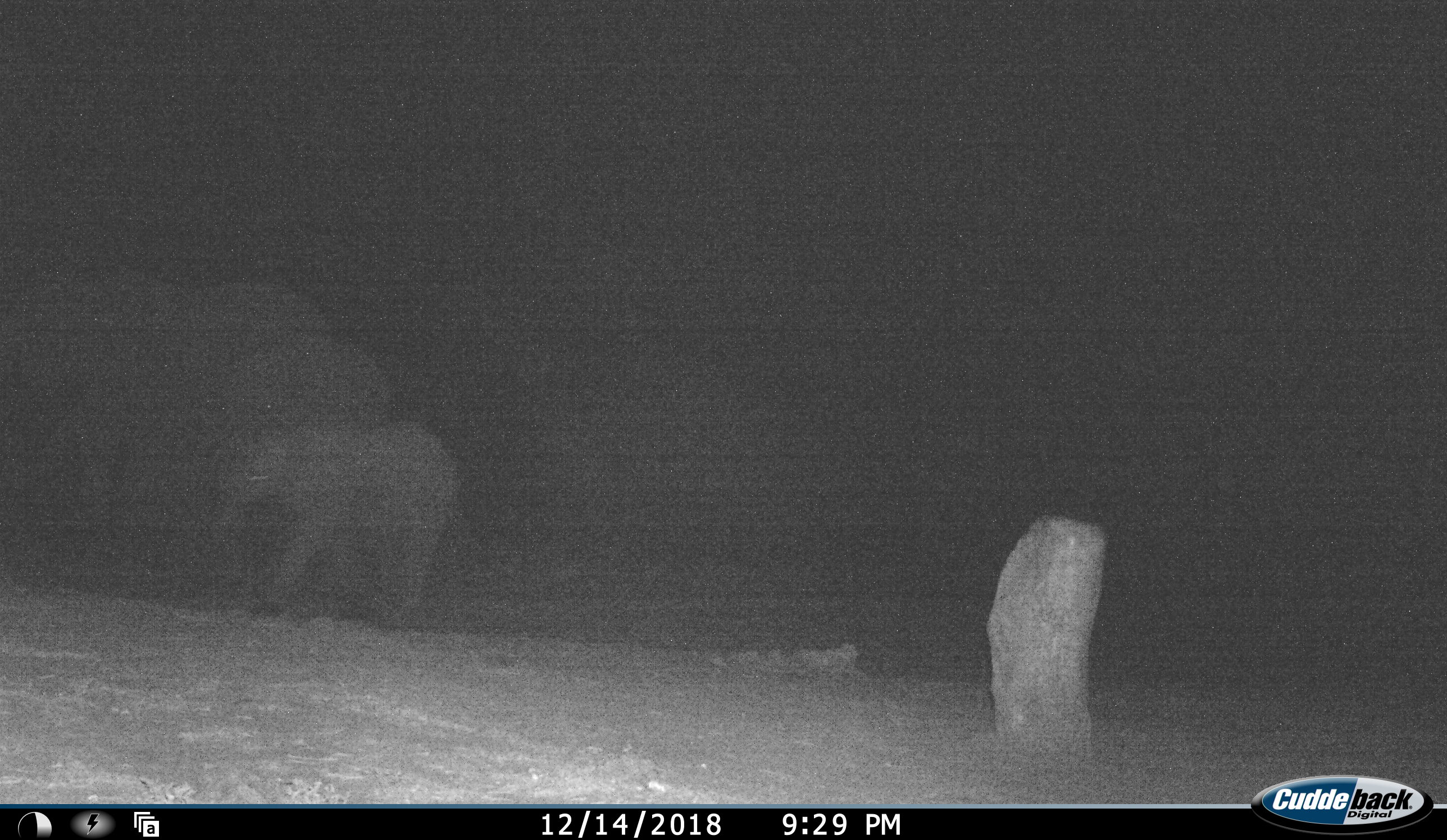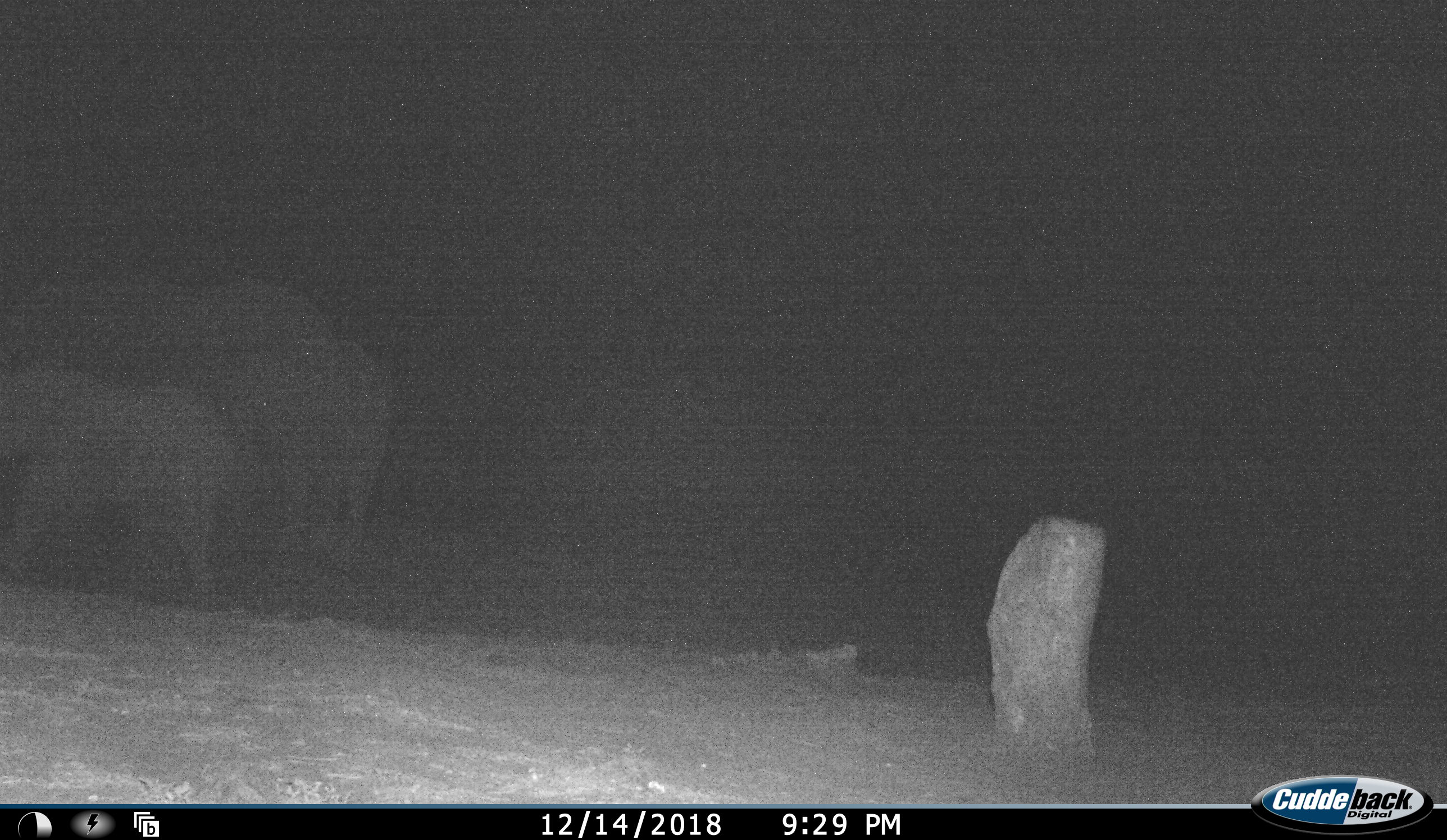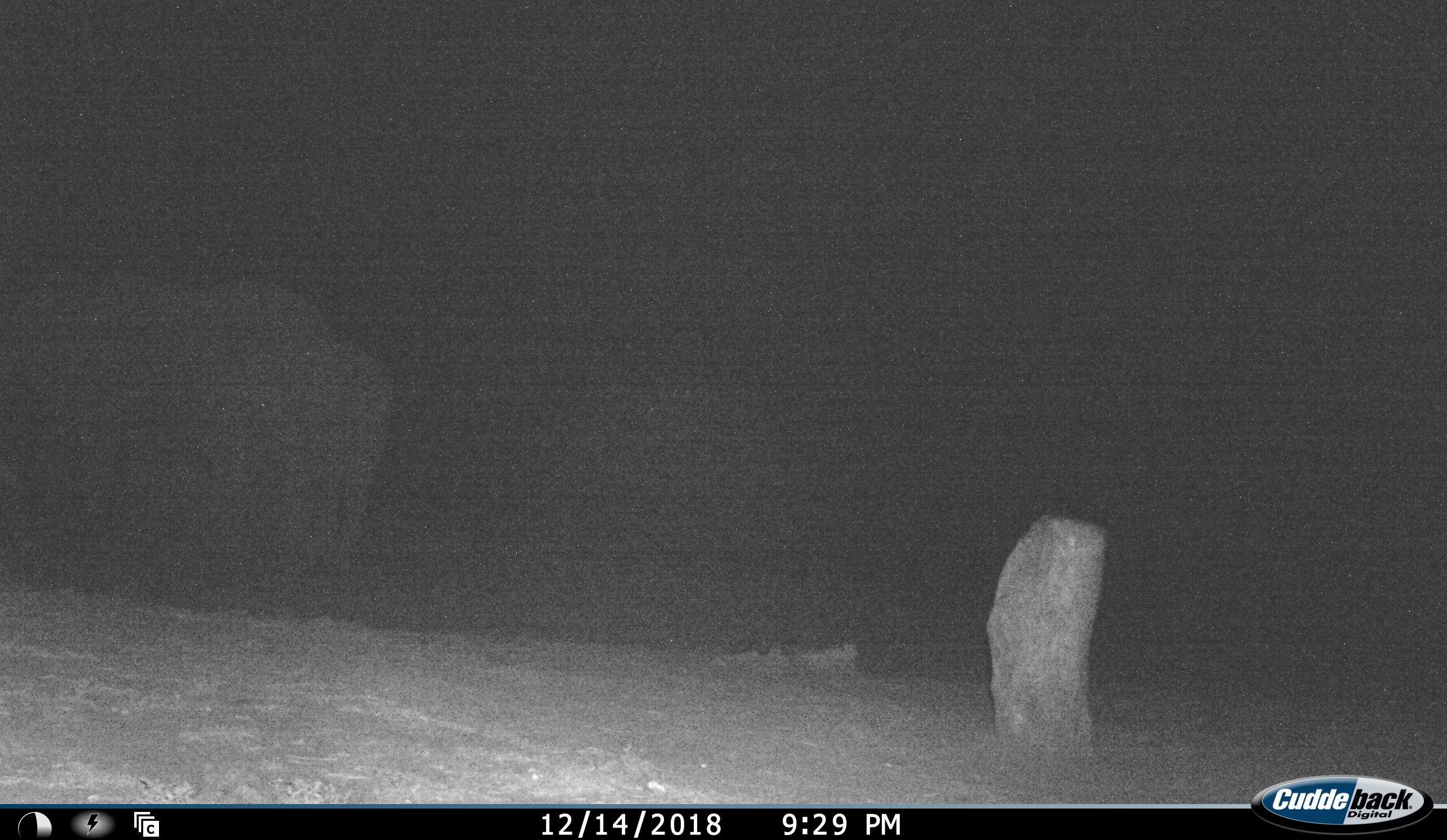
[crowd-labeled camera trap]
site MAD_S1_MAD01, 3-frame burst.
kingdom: Animalia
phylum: Chordata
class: Mammalia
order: Proboscidea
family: Elephantidae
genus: Loxodonta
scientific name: Loxodonta africana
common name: african bush elephant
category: elephant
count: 3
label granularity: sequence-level